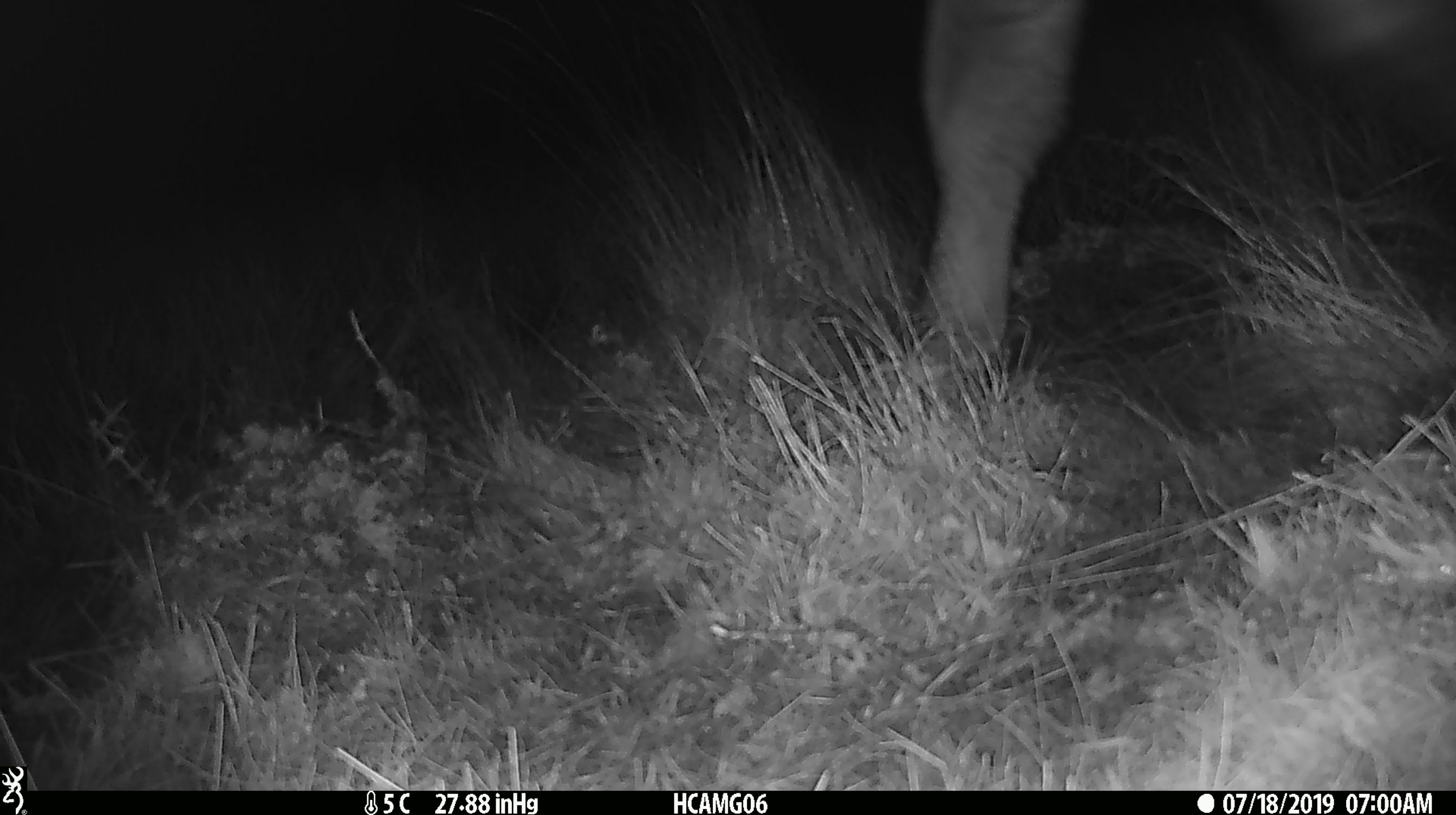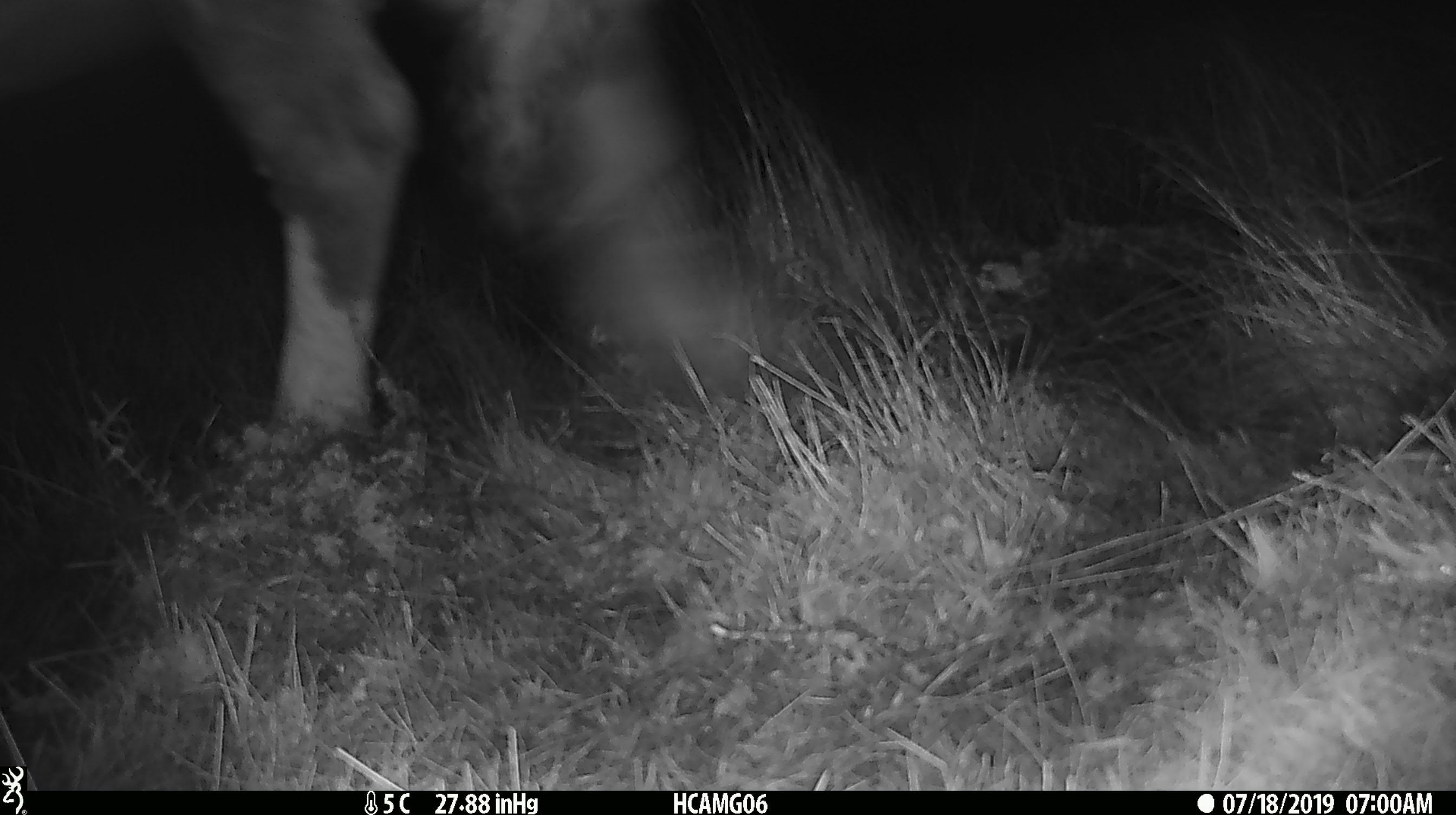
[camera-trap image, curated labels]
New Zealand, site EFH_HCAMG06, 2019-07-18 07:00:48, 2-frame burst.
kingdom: Animalia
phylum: Chordata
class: Mammalia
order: Artiodactyla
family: Bovidae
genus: Bos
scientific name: Bos taurus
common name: domestic cow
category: cow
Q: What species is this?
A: Cow (domestic cow) (Bos taurus).